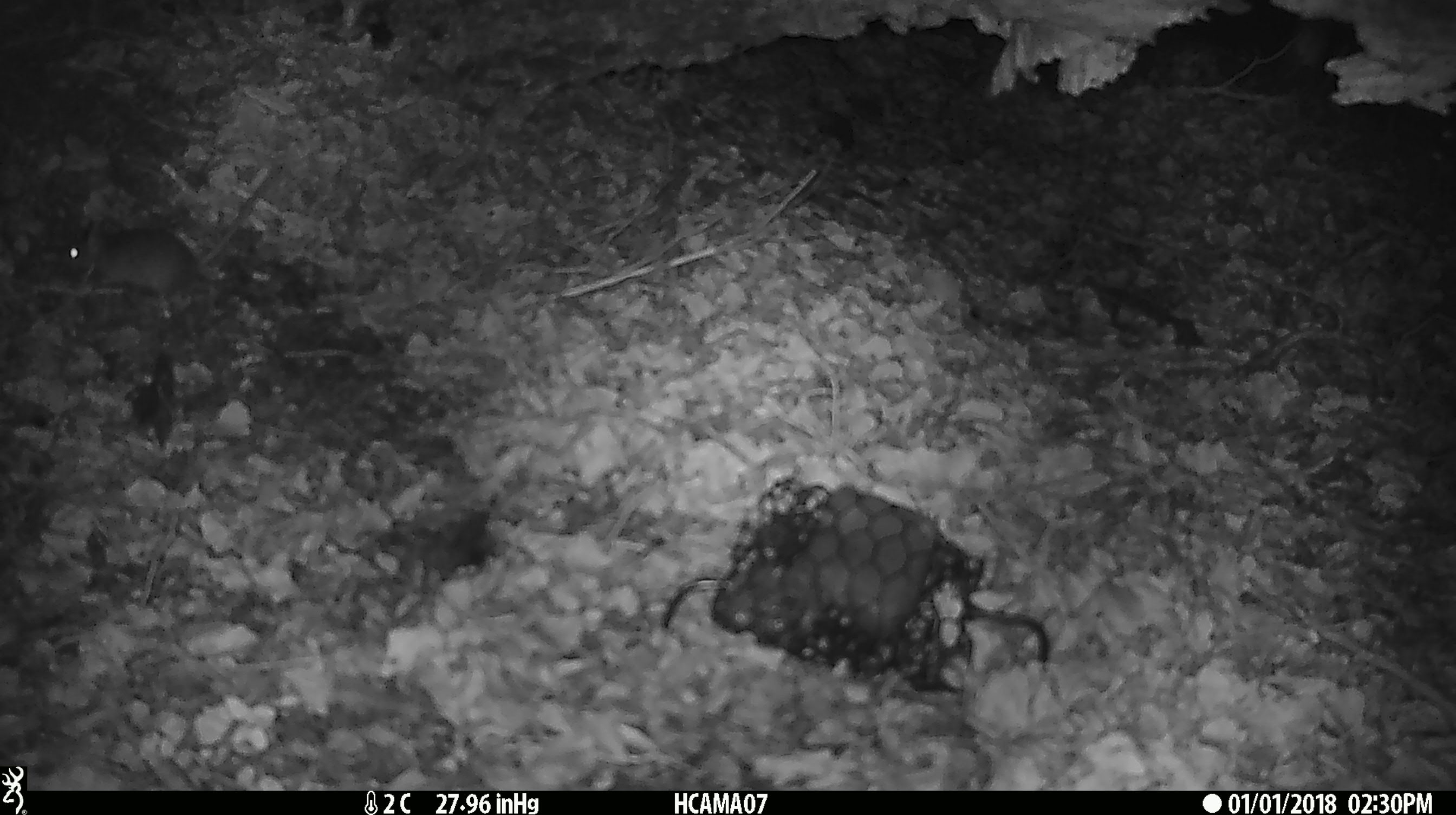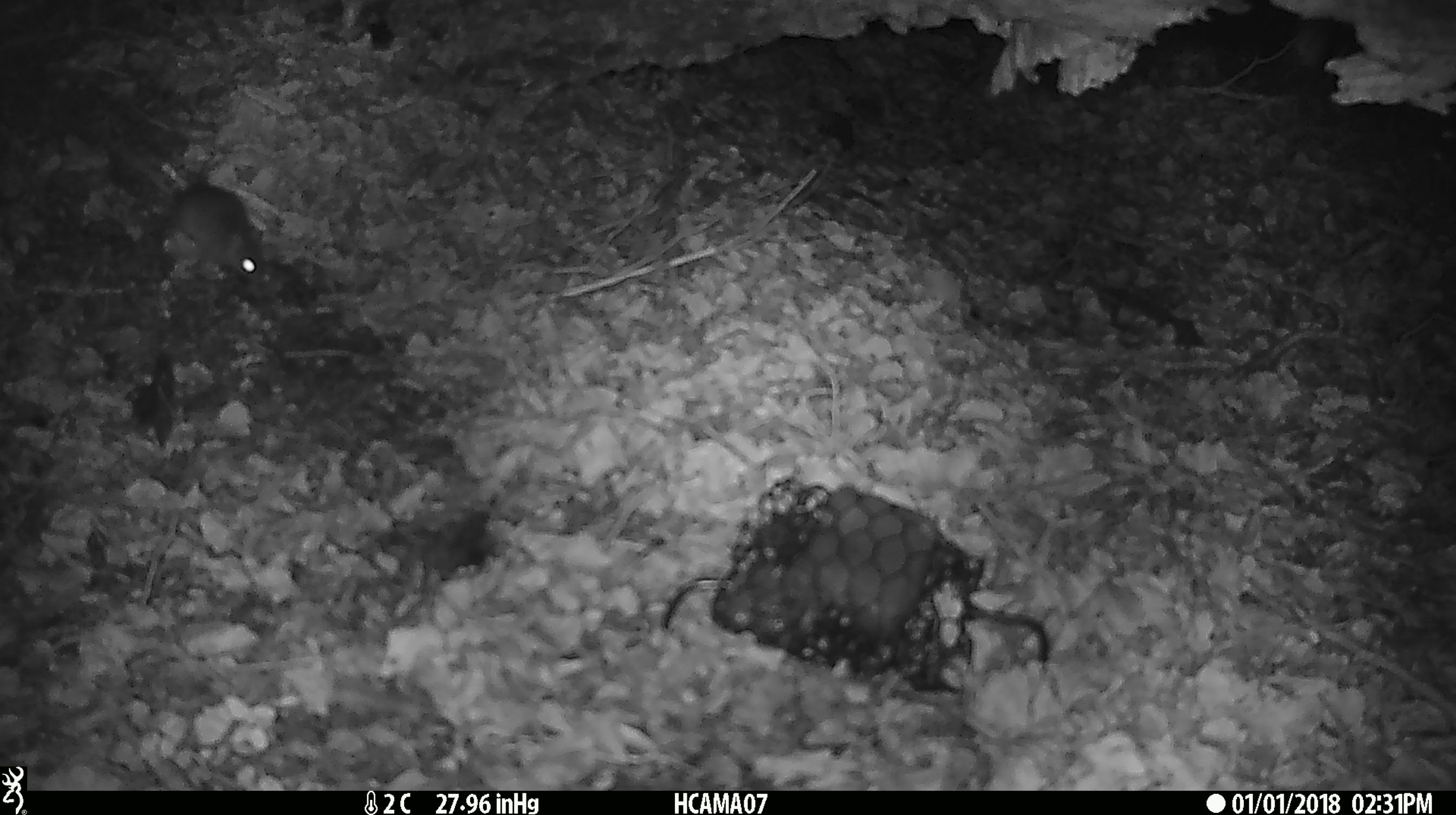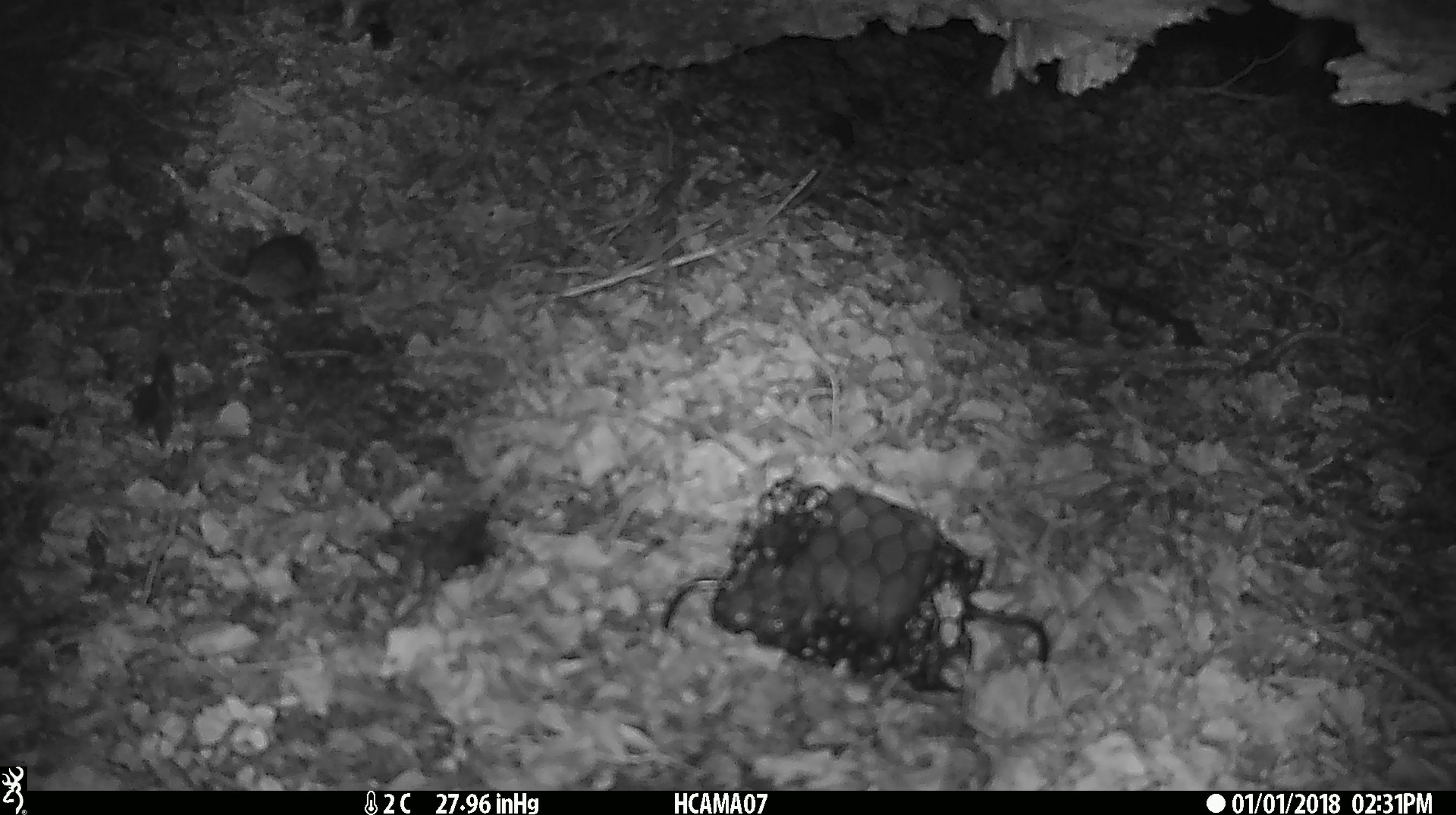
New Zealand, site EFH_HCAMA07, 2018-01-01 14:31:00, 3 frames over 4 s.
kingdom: Animalia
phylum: Chordata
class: Mammalia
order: Rodentia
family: Muridae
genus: Mus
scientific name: Mus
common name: mouse